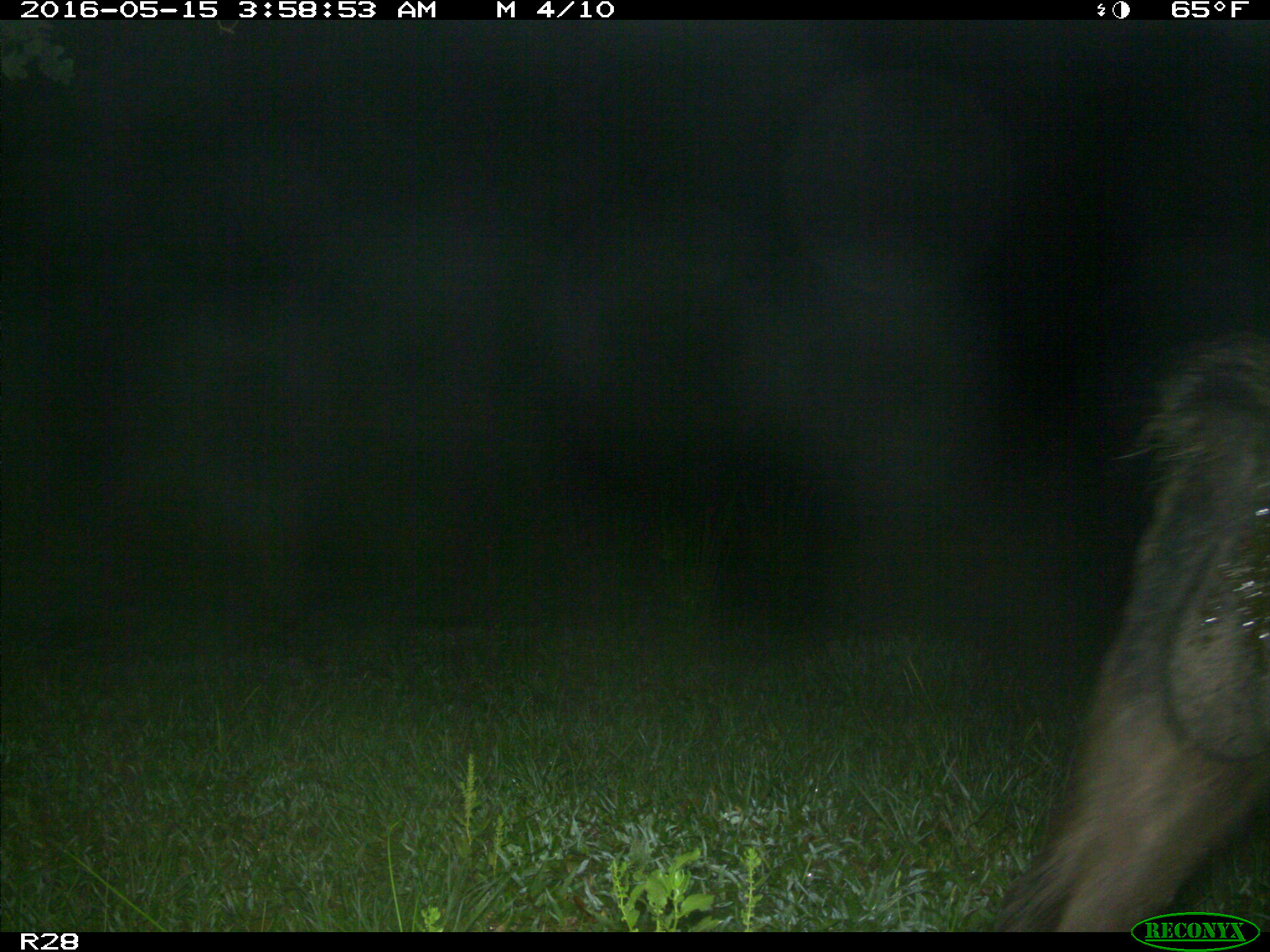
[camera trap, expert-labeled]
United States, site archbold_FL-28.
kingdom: Animalia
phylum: Chordata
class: Mammalia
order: Artiodactyla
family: Suidae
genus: Sus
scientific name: Sus scrofa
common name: wild boar